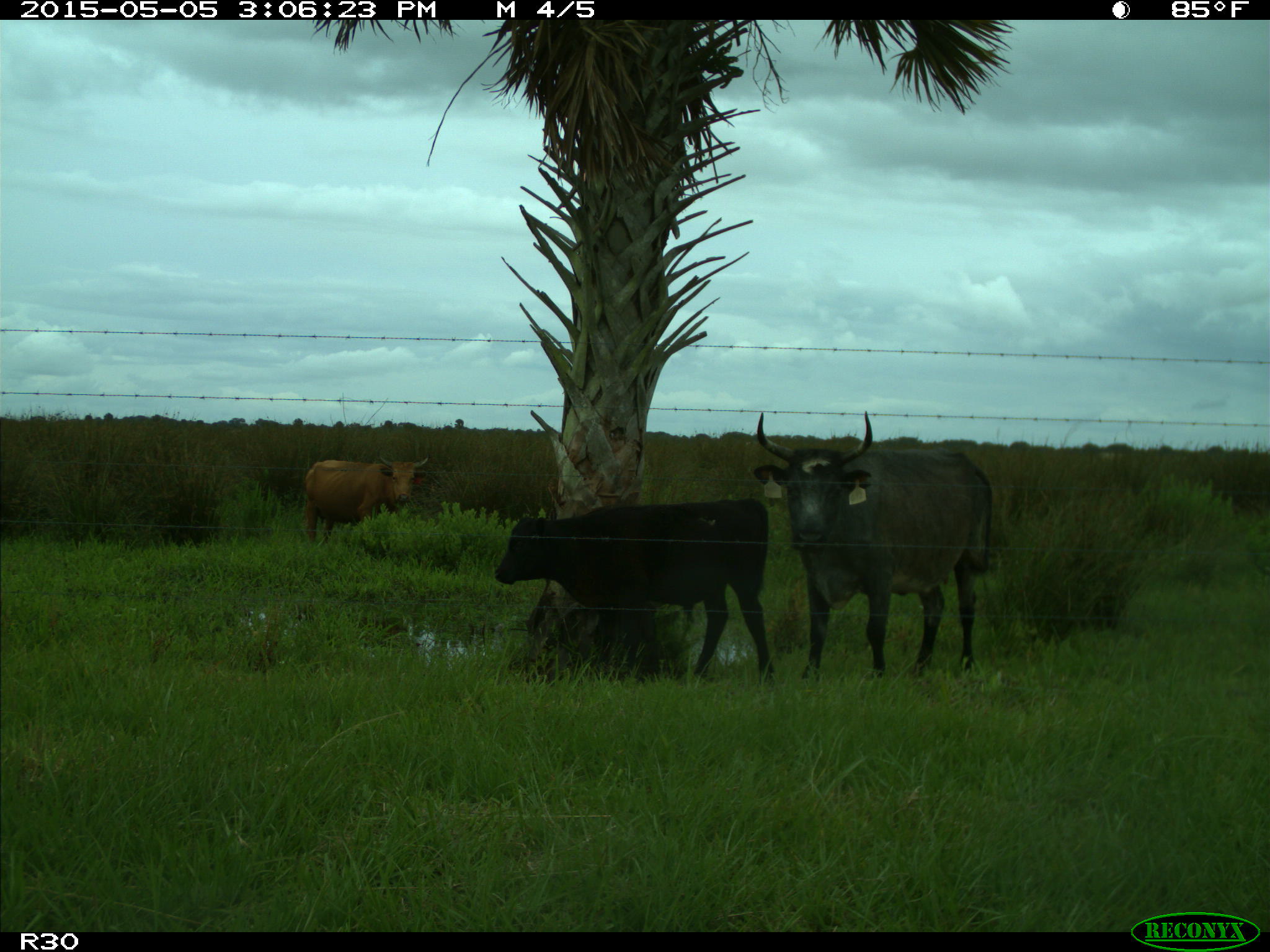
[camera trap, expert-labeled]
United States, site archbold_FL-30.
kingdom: Animalia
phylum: Chordata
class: Mammalia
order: Artiodactyla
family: Bovidae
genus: Bos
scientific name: Bos taurus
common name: domestic cow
Bos taurus (domestic cow).